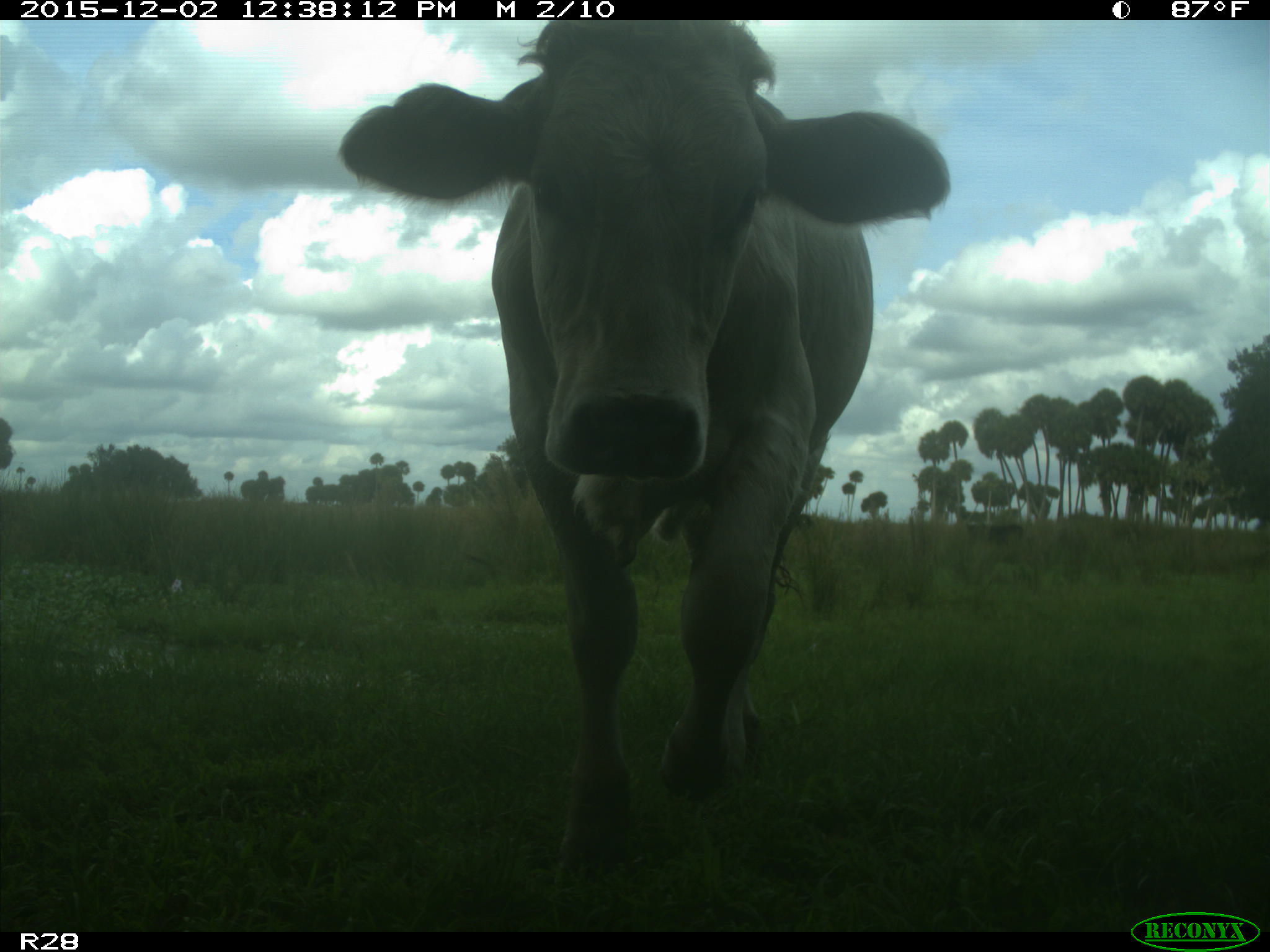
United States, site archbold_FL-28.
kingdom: Animalia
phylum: Chordata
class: Mammalia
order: Artiodactyla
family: Bovidae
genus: Bos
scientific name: Bos taurus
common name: domestic cow